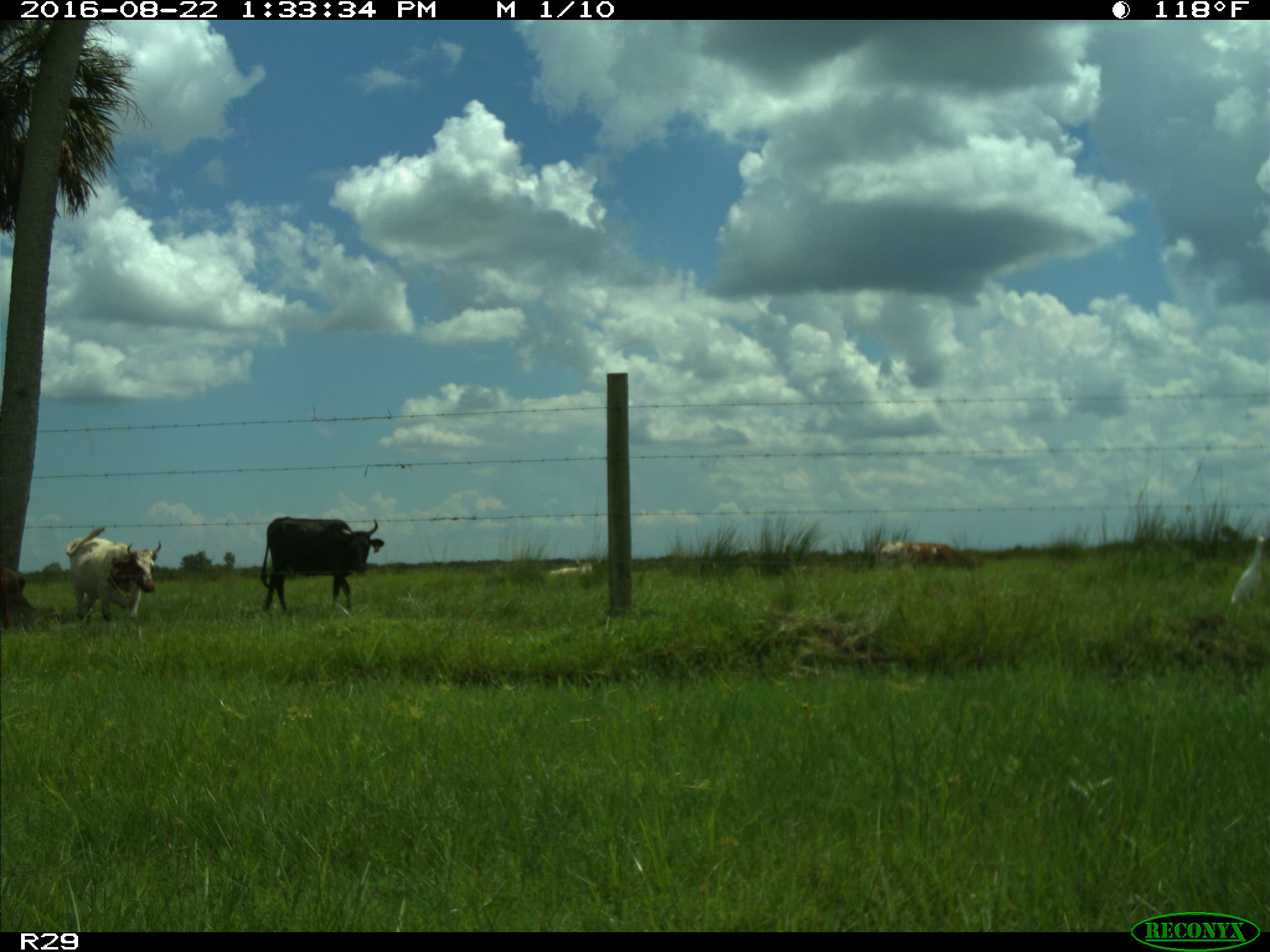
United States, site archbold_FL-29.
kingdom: Animalia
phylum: Chordata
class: Mammalia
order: Artiodactyla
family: Bovidae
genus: Bos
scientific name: Bos taurus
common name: domestic cow